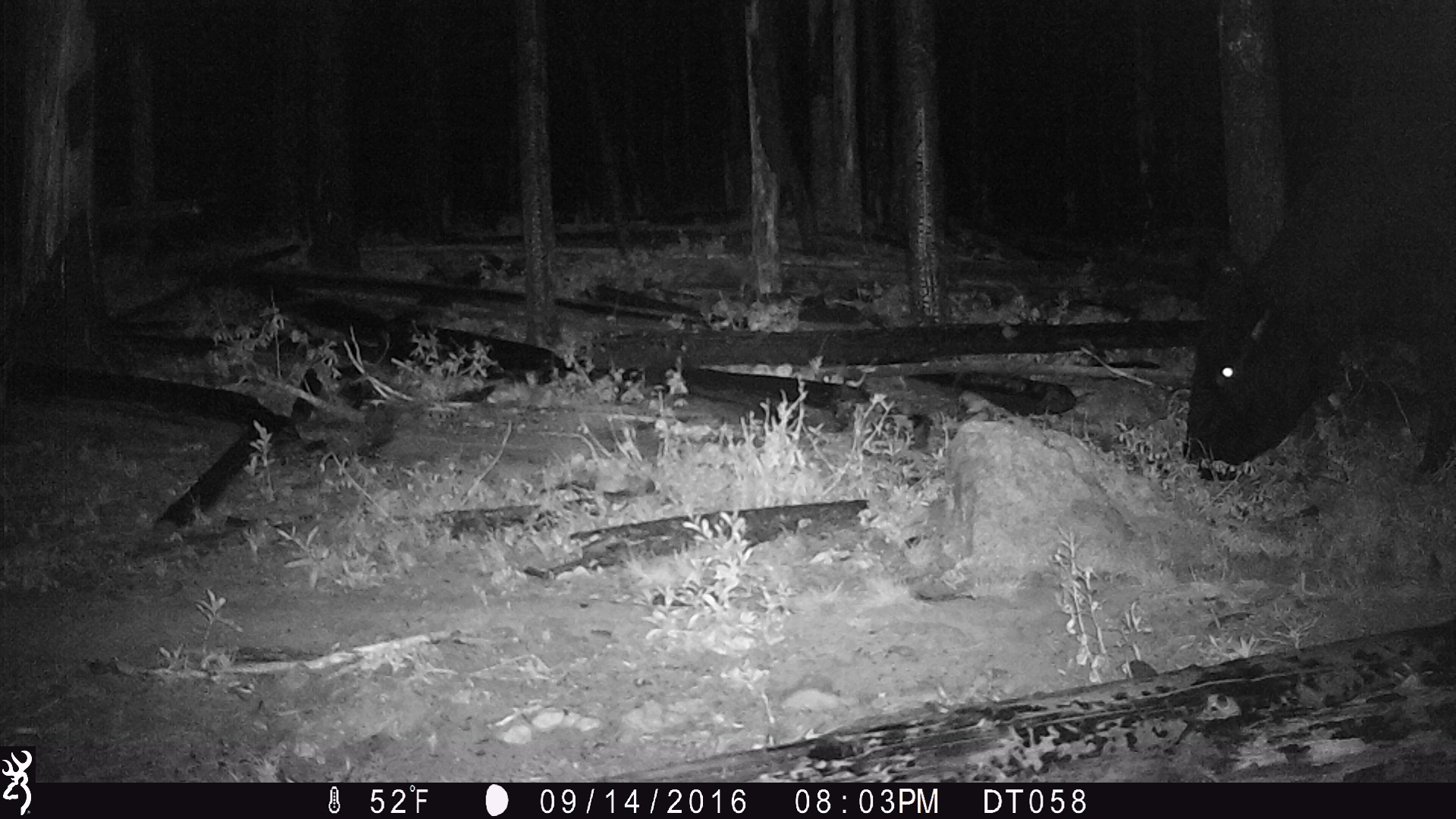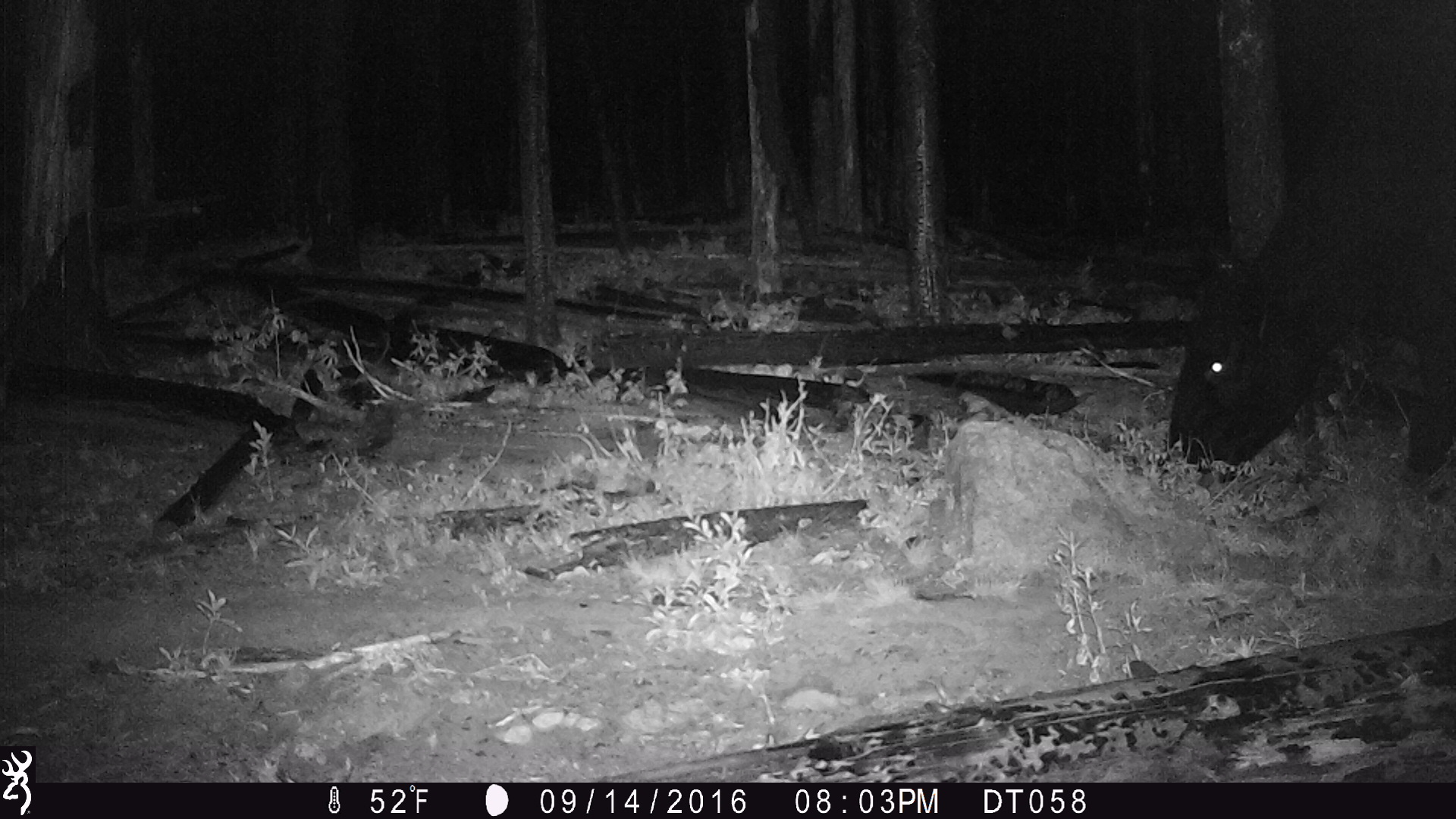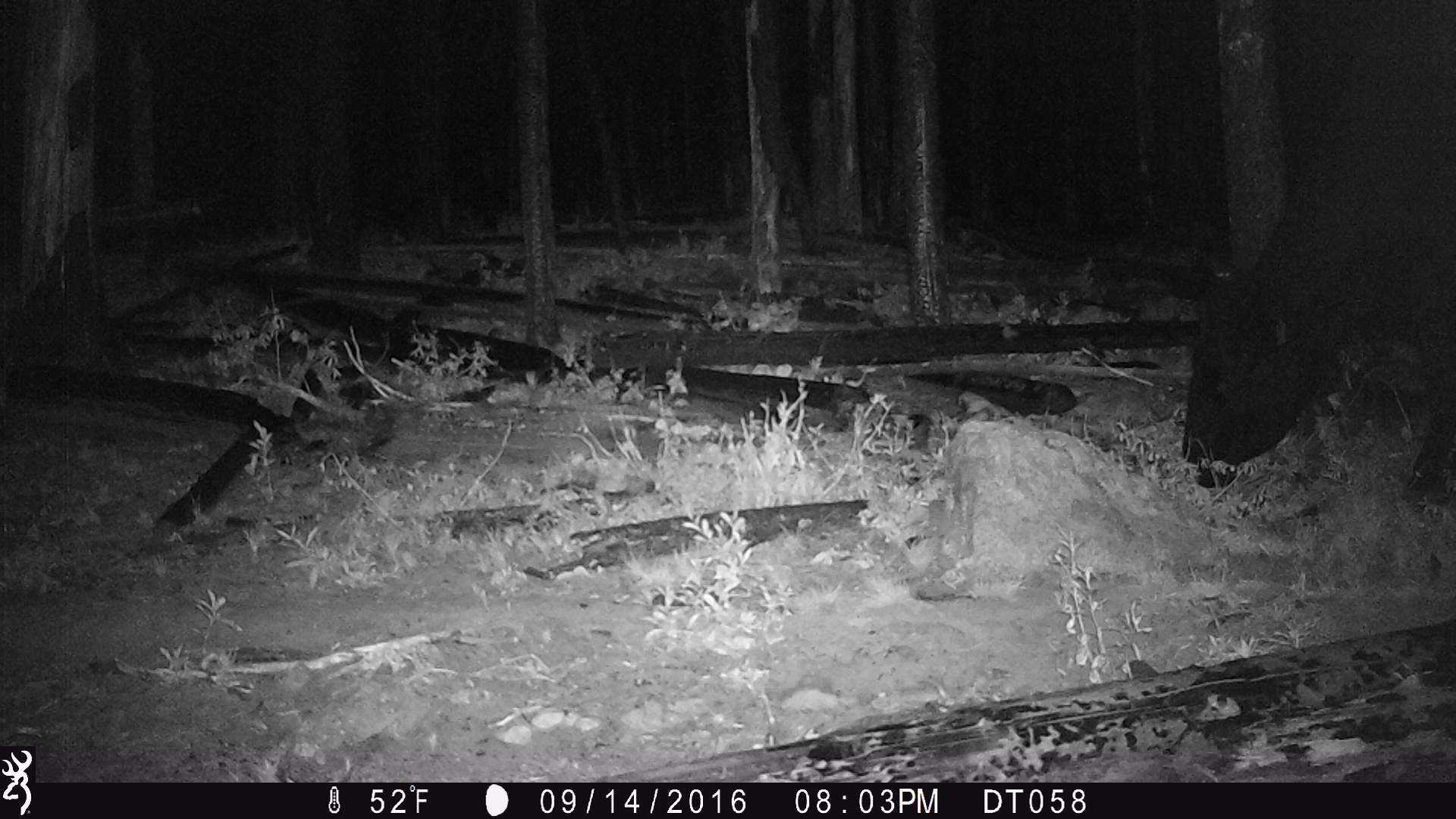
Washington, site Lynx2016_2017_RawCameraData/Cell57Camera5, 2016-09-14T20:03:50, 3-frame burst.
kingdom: Animalia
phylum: Chordata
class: Mammalia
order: Artiodactyla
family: Bovidae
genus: Bos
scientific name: Bos taurus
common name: domestic cattle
Domestic cattle (Bos taurus). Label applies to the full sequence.